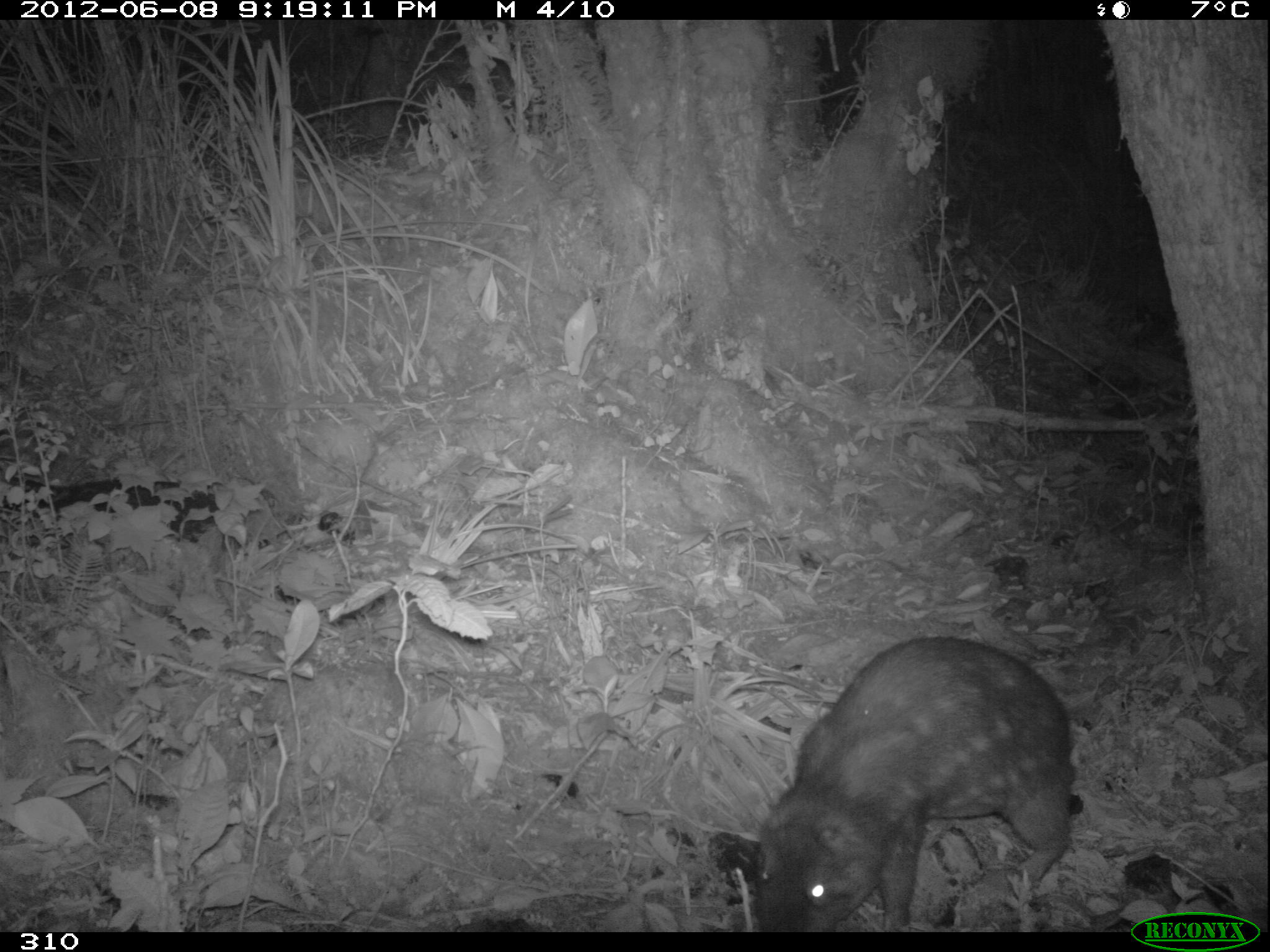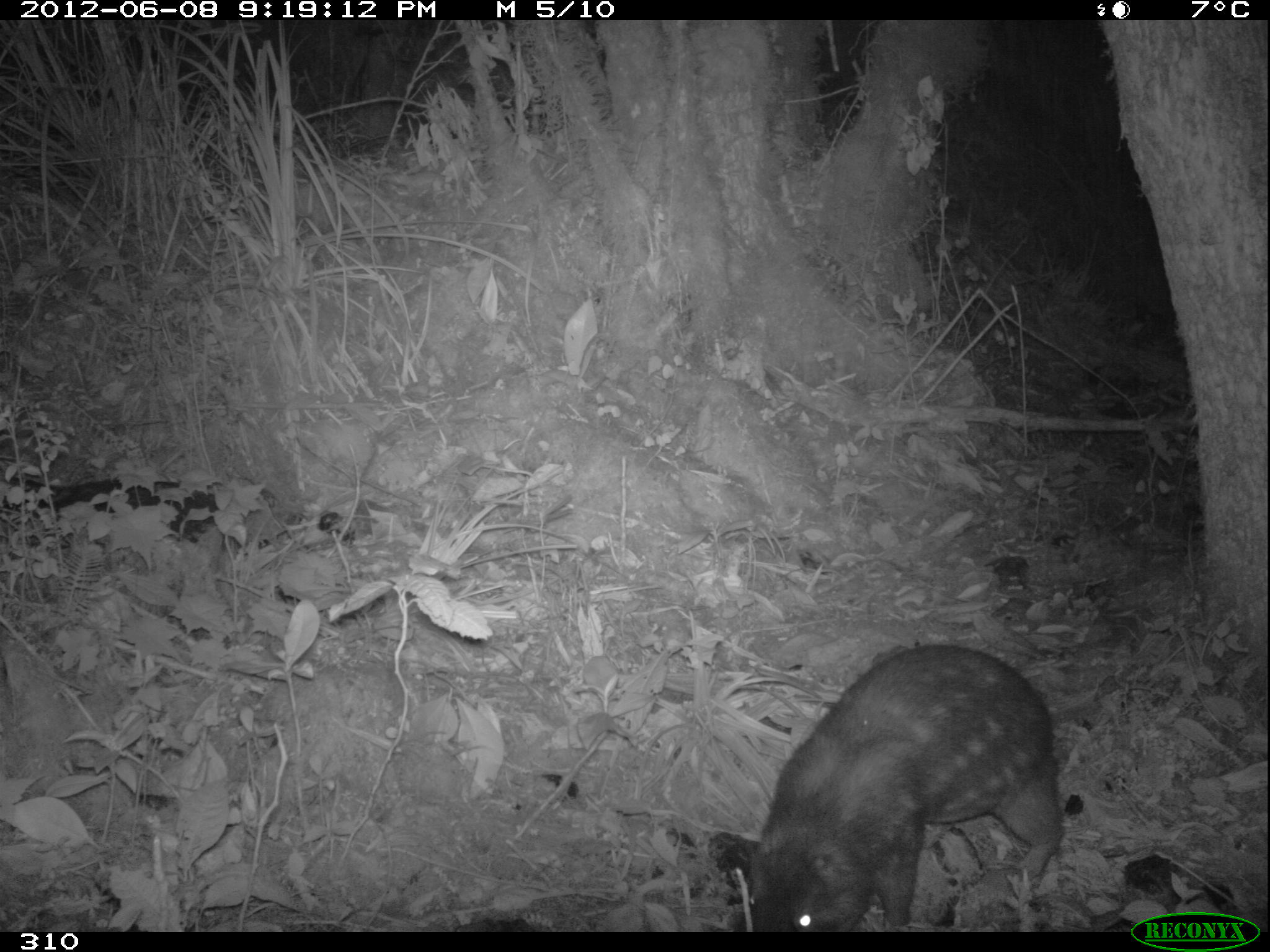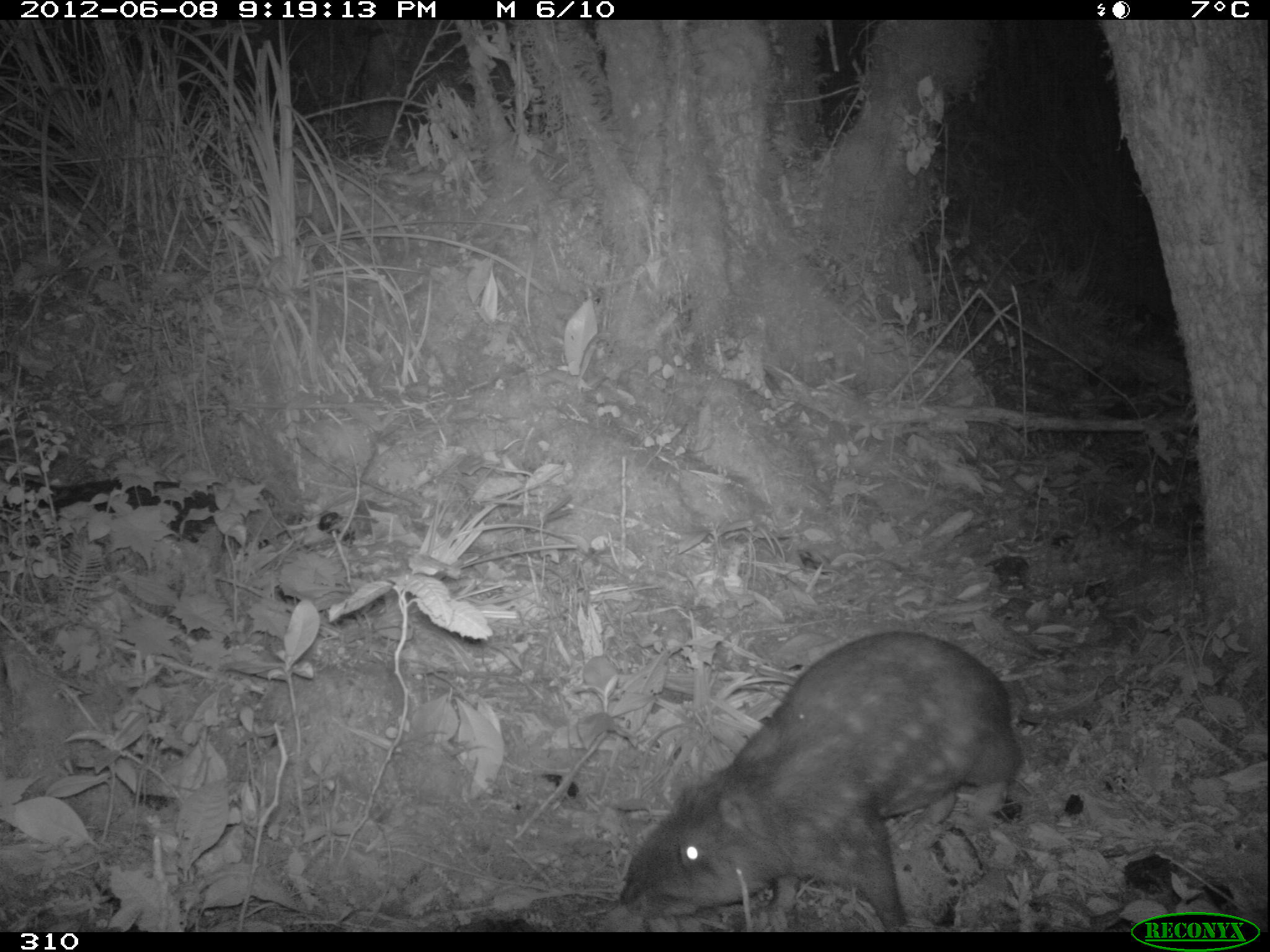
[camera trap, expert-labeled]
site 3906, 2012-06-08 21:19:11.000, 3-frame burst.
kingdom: Animalia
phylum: Chordata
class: Mammalia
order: Rodentia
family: Cuniculidae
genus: Cuniculus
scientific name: Cuniculus taczanowskii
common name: mountain paca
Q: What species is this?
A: Cuniculus taczanowskii (mountain paca).